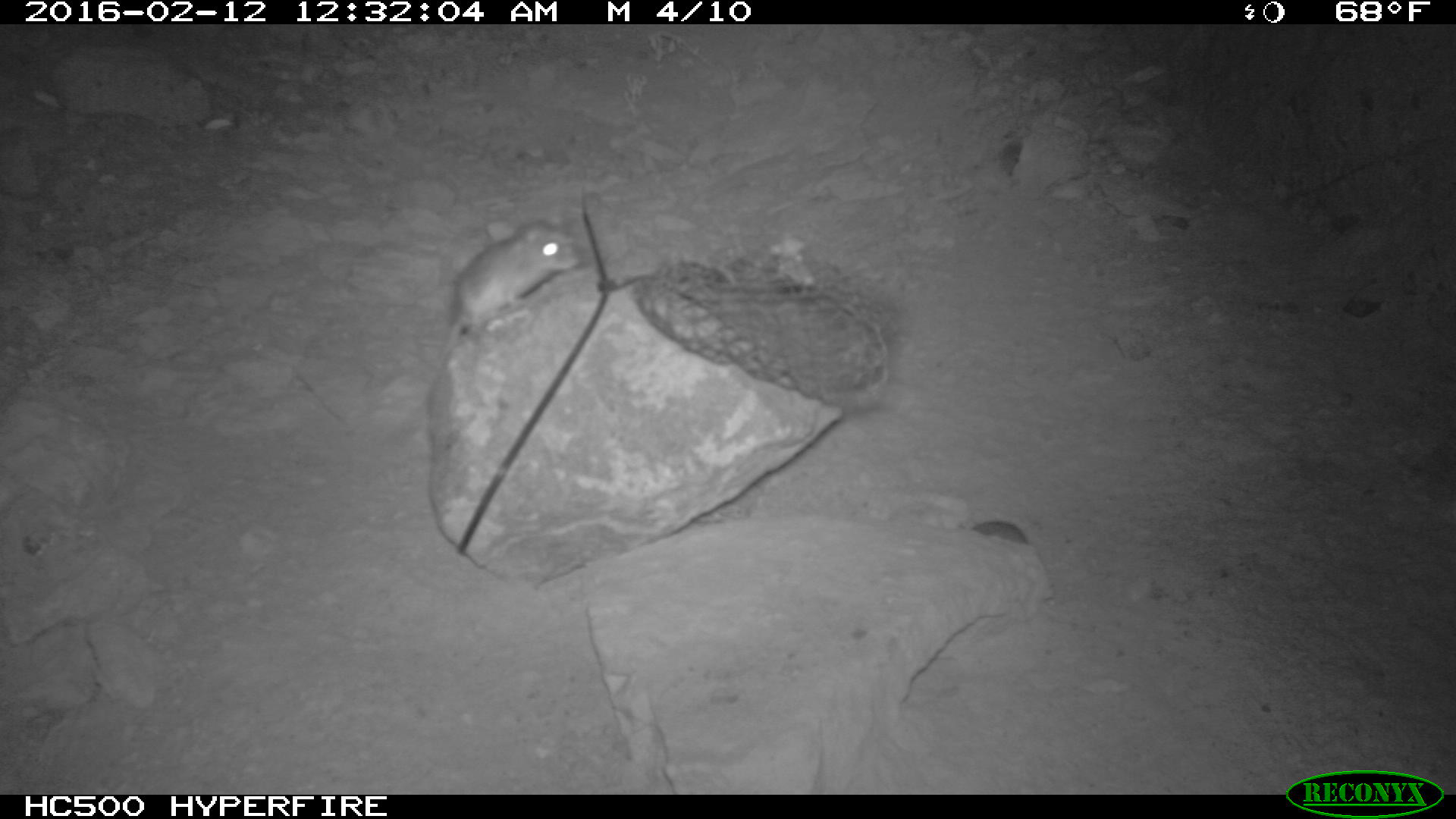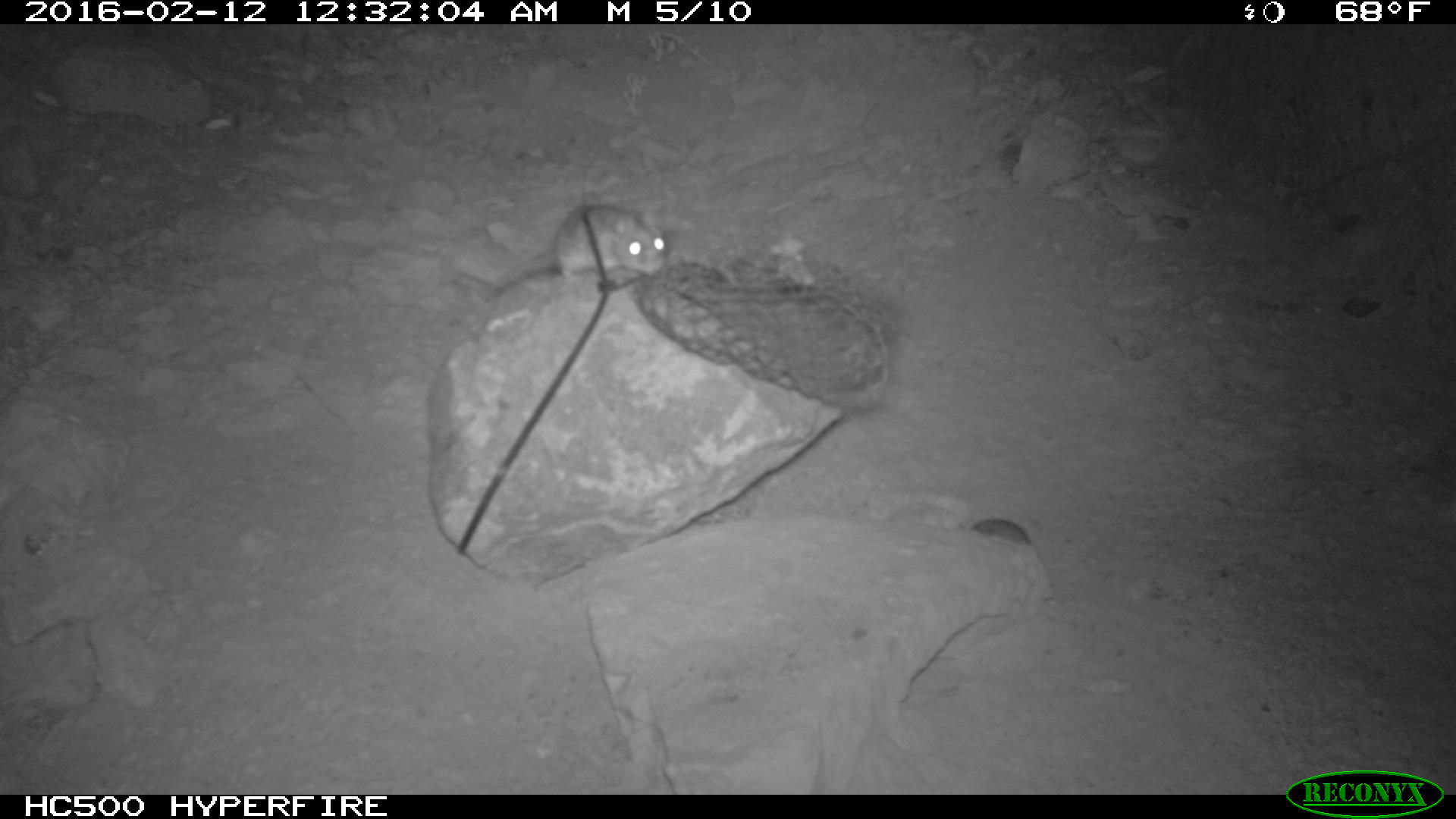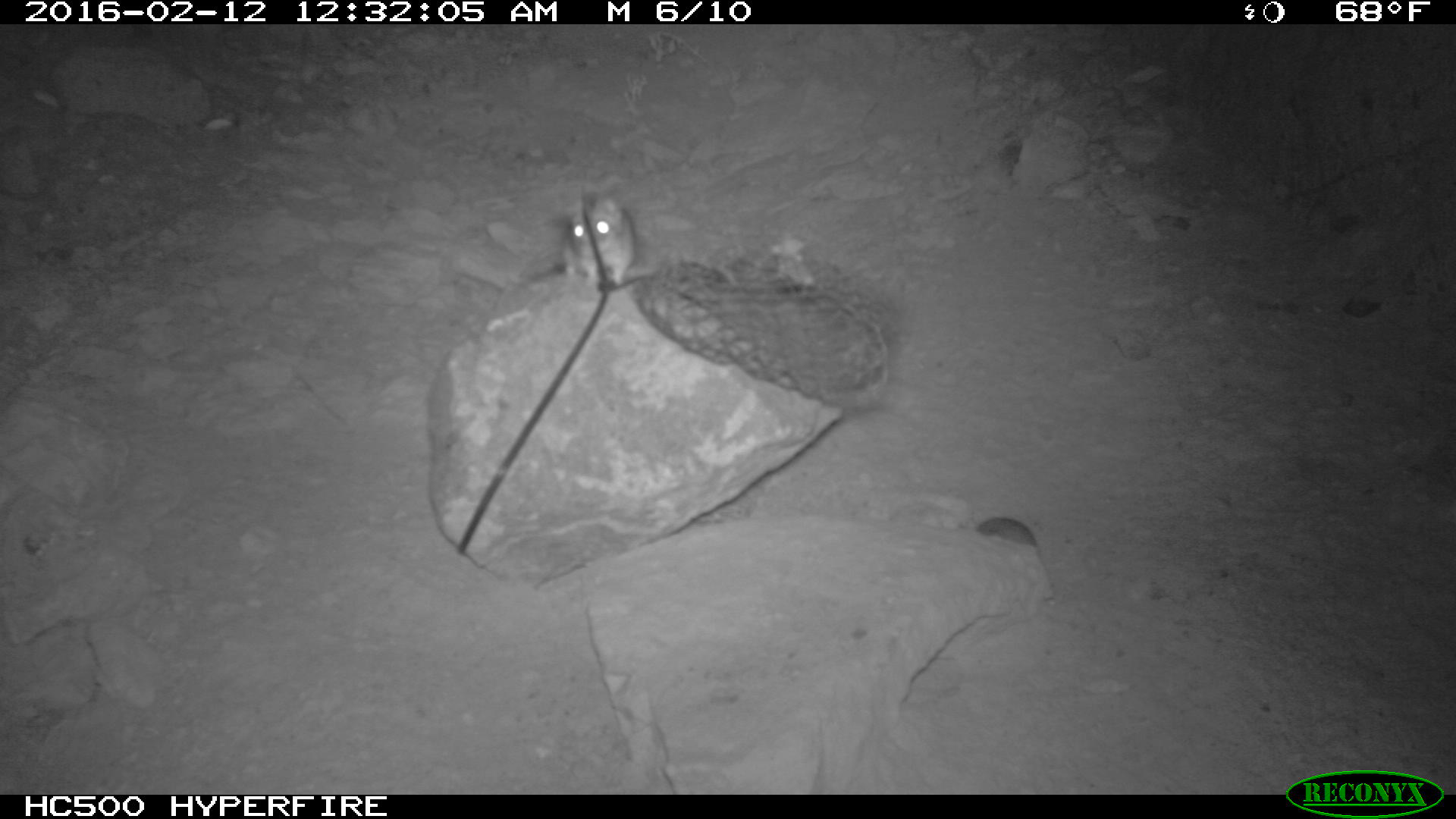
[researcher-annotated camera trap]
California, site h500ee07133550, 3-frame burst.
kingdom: Animalia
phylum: Chordata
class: Mammalia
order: Rodentia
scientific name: Rodentia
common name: rodent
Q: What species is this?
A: Rodent (Rodentia).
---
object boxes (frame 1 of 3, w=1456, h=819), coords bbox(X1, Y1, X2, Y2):
rodent: bbox(381, 200, 583, 452); bbox(971, 517, 1027, 544)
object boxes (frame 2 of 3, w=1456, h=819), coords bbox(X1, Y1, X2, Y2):
rodent: bbox(491, 205, 666, 293); bbox(971, 518, 1031, 544)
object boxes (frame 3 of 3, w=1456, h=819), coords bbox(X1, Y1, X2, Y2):
rodent: bbox(564, 191, 660, 285); bbox(956, 516, 1039, 551)